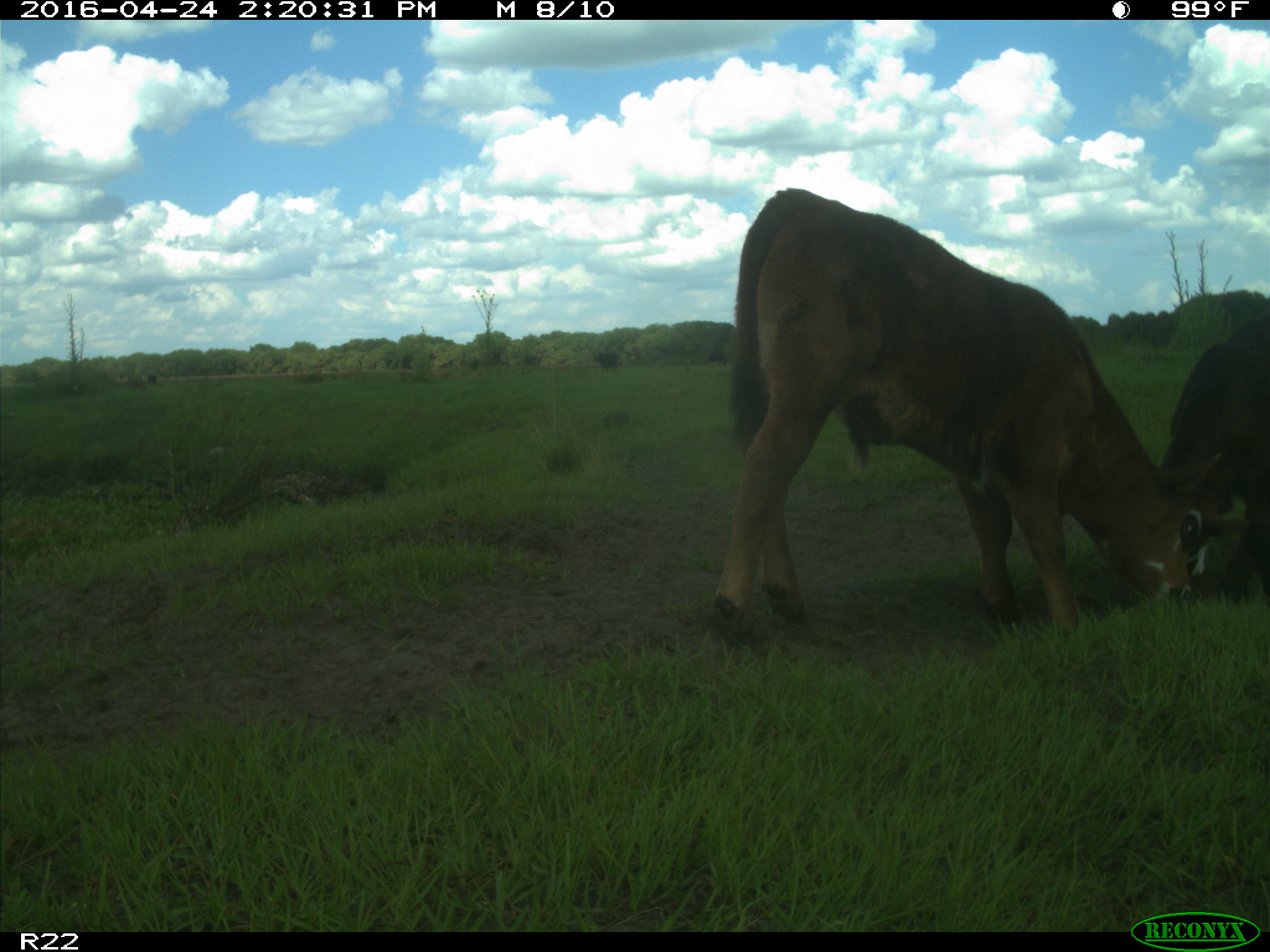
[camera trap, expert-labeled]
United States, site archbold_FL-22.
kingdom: Animalia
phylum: Chordata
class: Mammalia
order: Artiodactyla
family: Bovidae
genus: Bos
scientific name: Bos taurus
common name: domestic cow